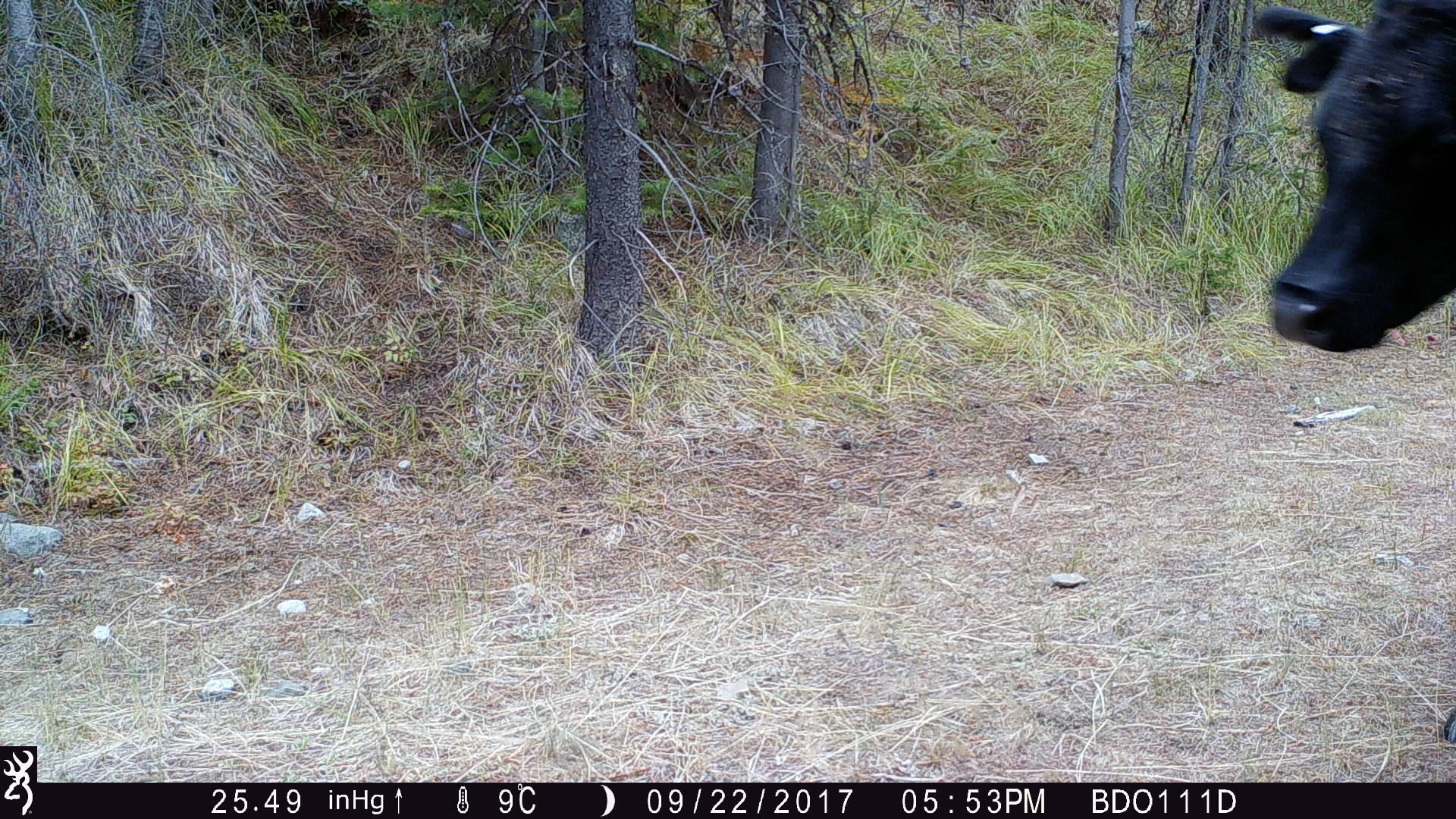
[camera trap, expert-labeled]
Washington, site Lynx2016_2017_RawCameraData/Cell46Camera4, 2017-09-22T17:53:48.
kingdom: Animalia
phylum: Chordata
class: Mammalia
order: Artiodactyla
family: Bovidae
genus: Bos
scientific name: Bos taurus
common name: domestic cattle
Domestic cattle (Bos taurus). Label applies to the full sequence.